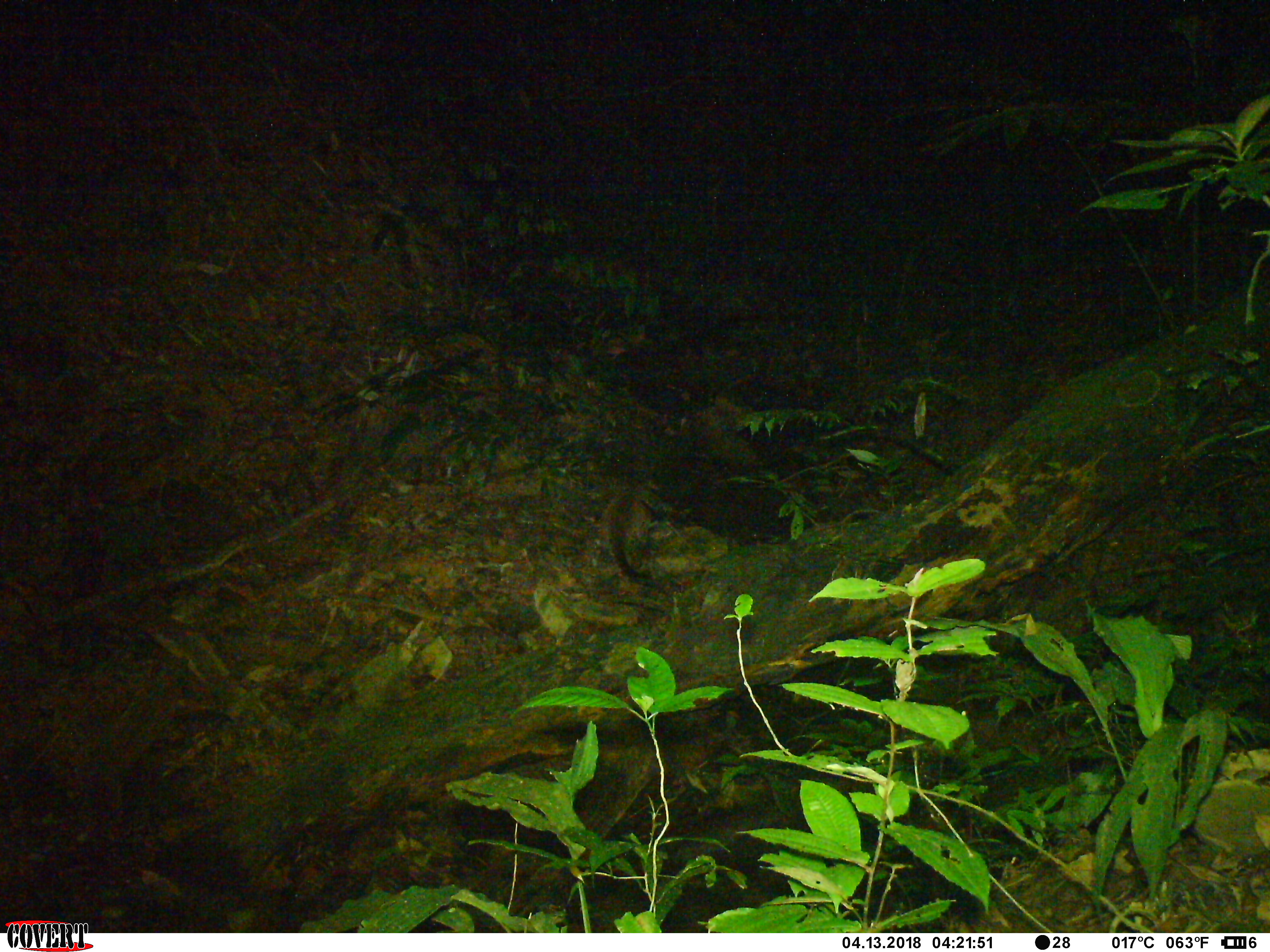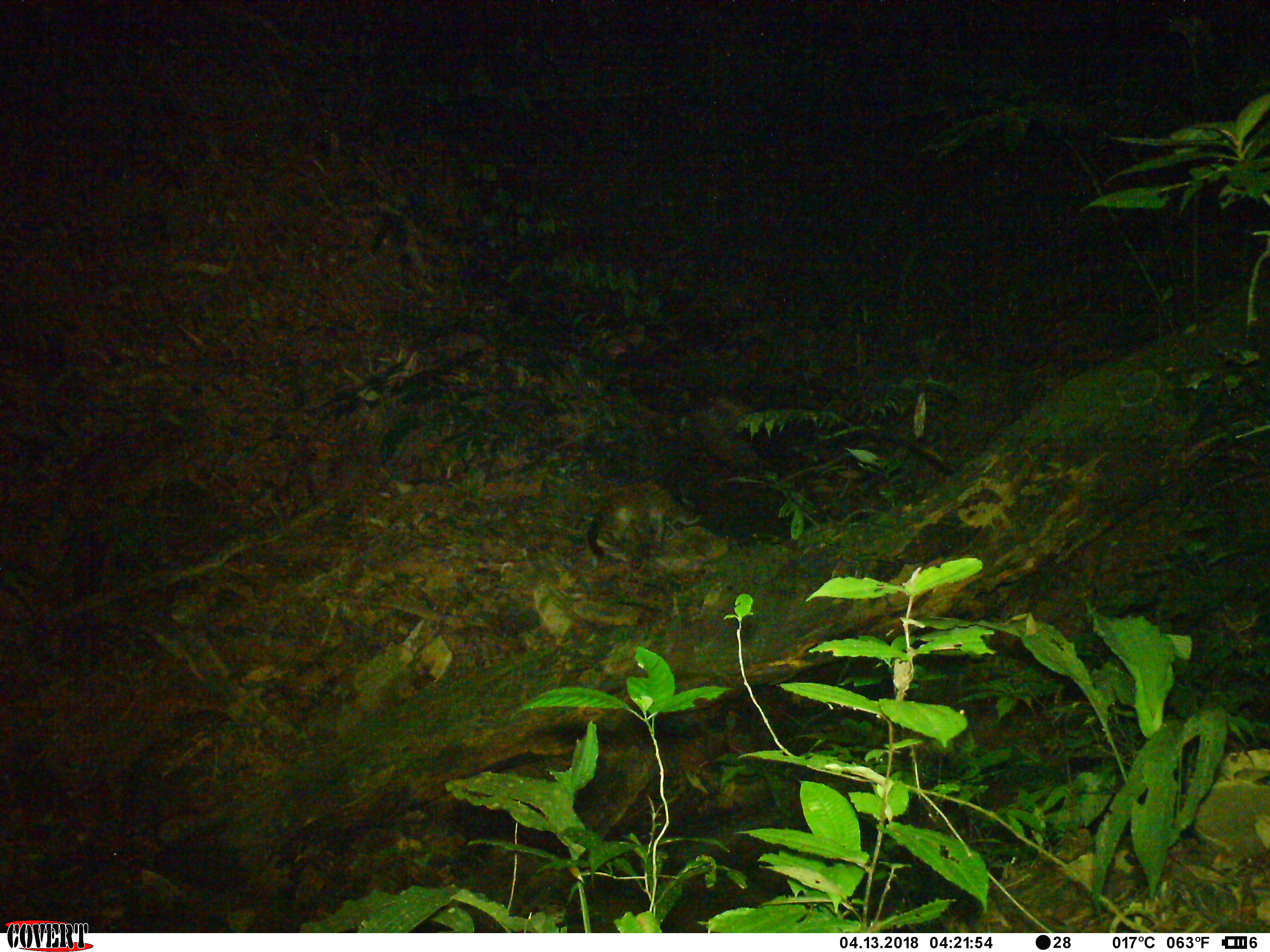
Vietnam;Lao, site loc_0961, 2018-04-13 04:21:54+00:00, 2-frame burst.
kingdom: Animalia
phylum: Chordata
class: Mammalia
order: Carnivora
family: Viverridae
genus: Paguma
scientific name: Paguma larvata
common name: masked palm civet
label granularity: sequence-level